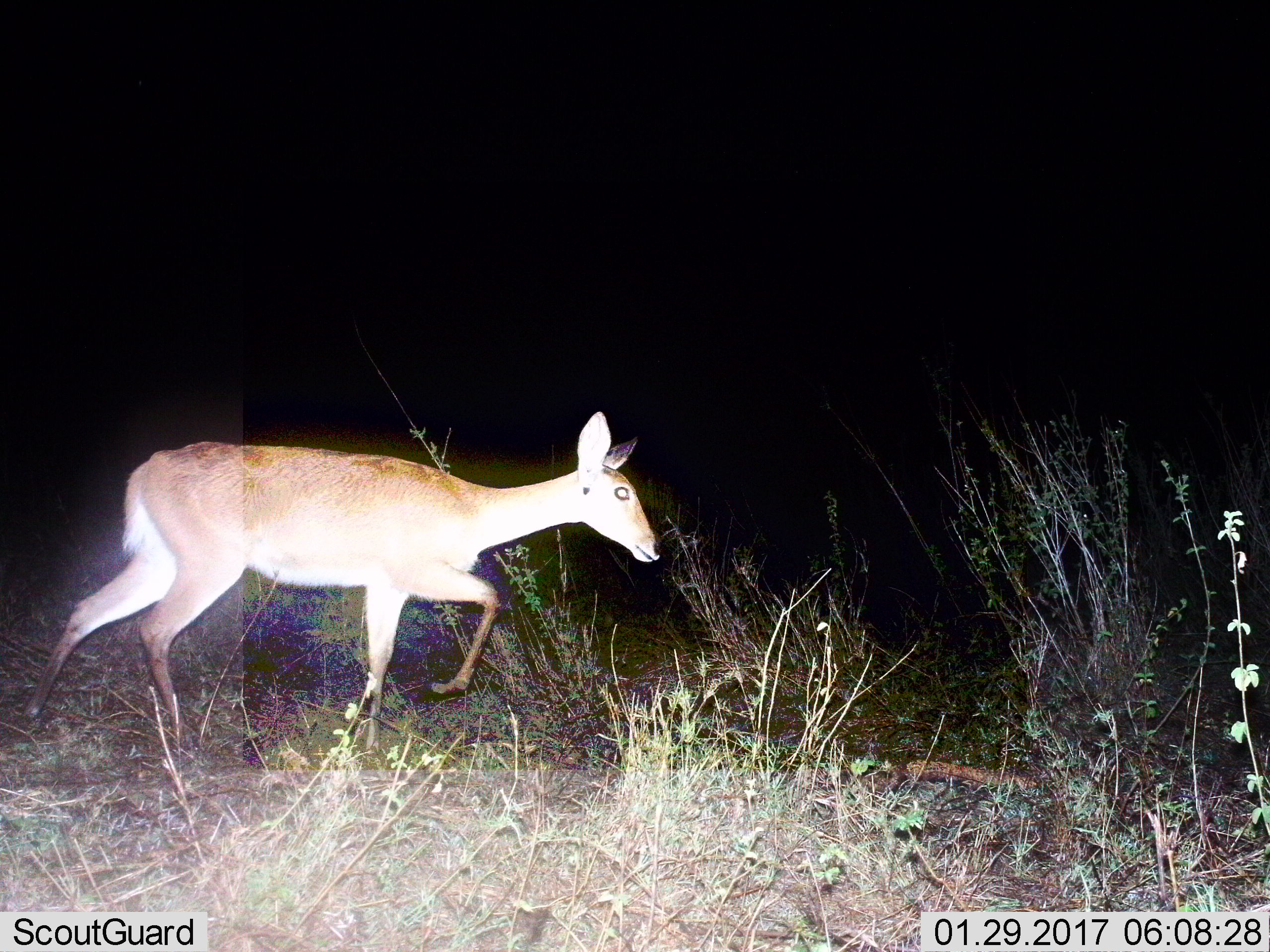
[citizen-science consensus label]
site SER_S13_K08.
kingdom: Animalia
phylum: Chordata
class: Mammalia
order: Artiodactyla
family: Bovidae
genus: Redunca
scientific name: Redunca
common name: reedbuck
Reedbuck (Redunca), count 1. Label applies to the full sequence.